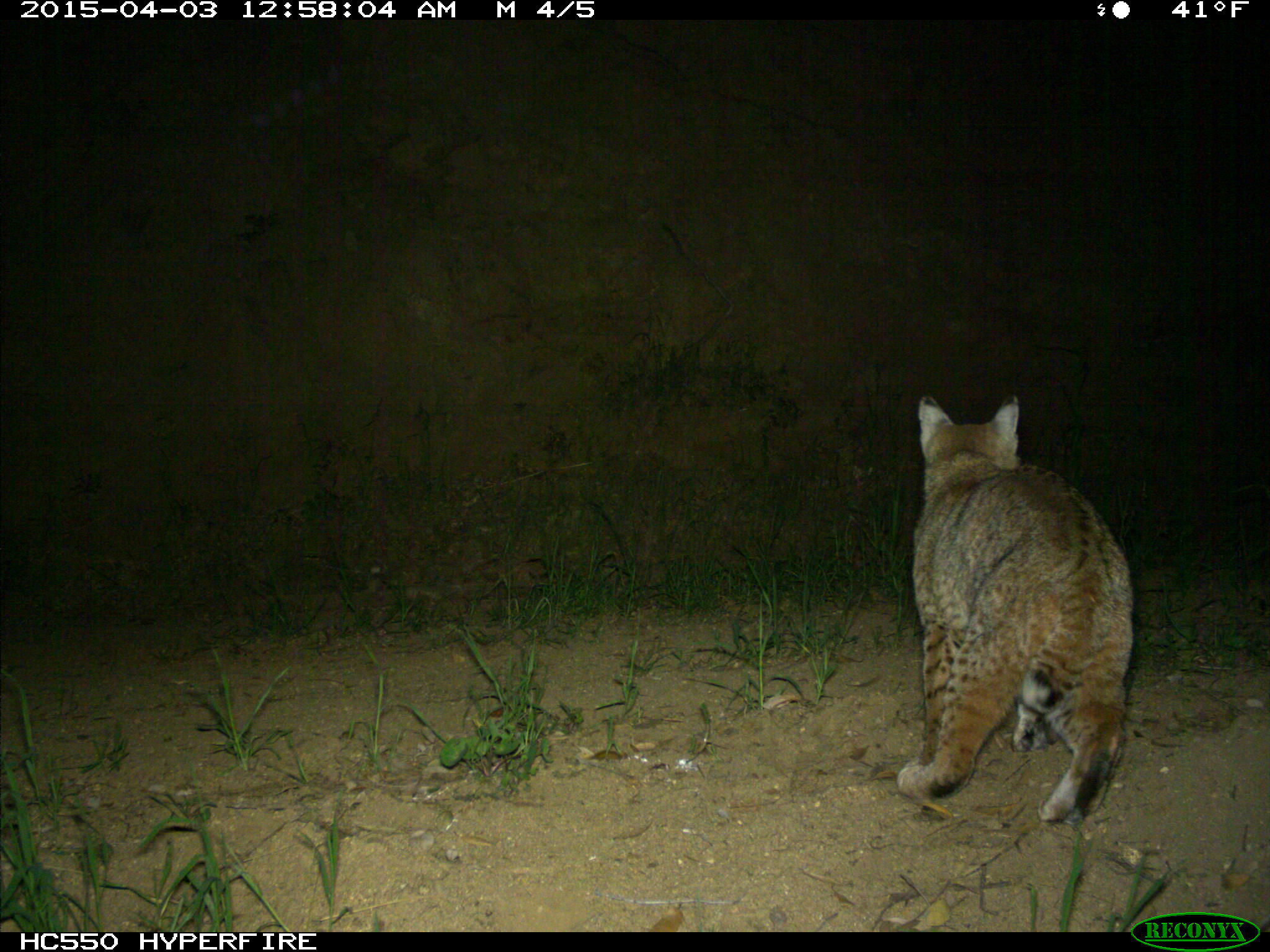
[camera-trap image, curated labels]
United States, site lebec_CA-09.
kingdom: Animalia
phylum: Chordata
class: Mammalia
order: Carnivora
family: Felidae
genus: Lynx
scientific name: Lynx rufus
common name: bobcat